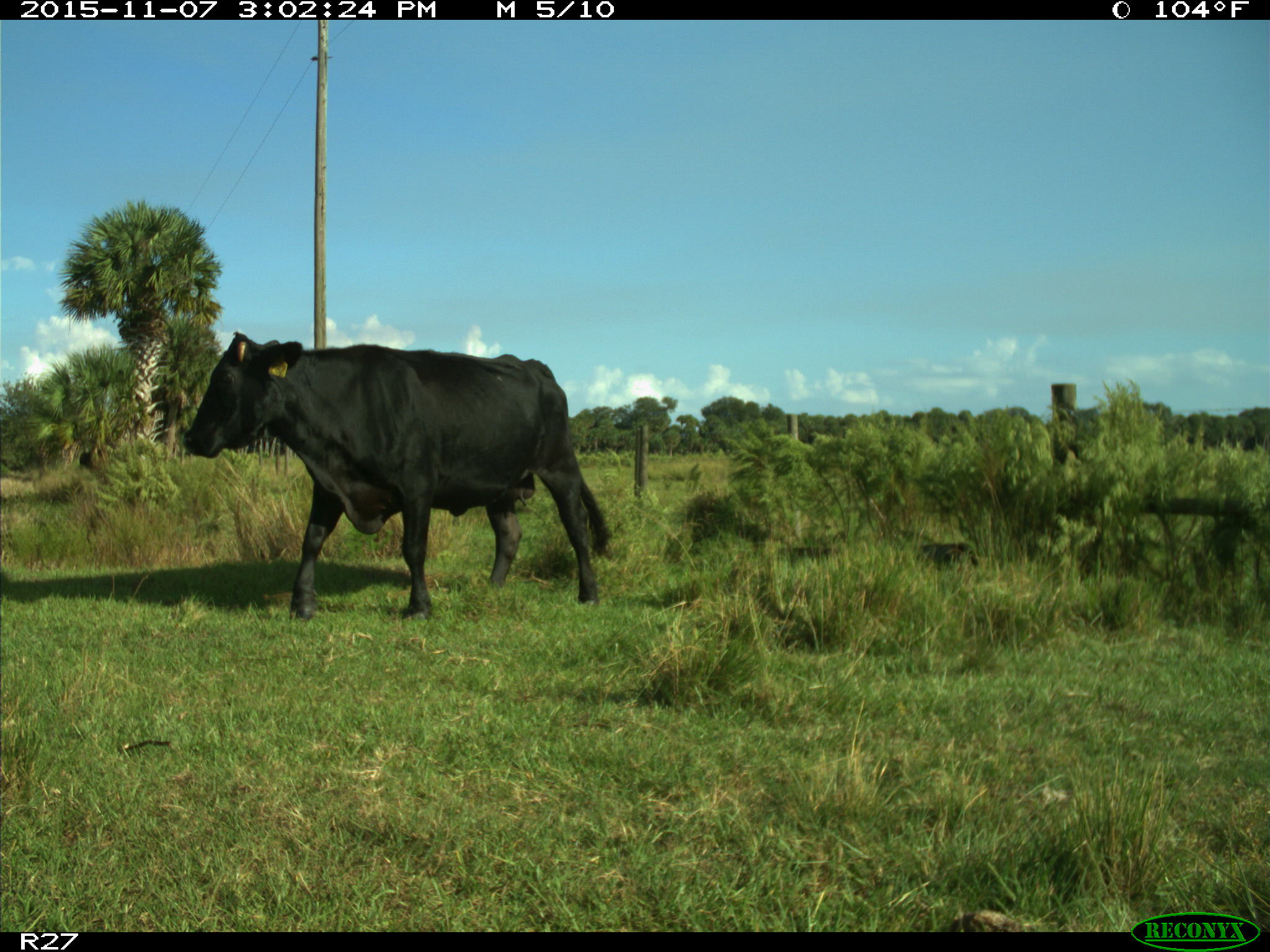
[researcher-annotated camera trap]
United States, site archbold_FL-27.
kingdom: Animalia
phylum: Chordata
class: Mammalia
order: Artiodactyla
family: Bovidae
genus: Bos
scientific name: Bos taurus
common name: domestic cow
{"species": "Bos taurus (domestic cow)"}